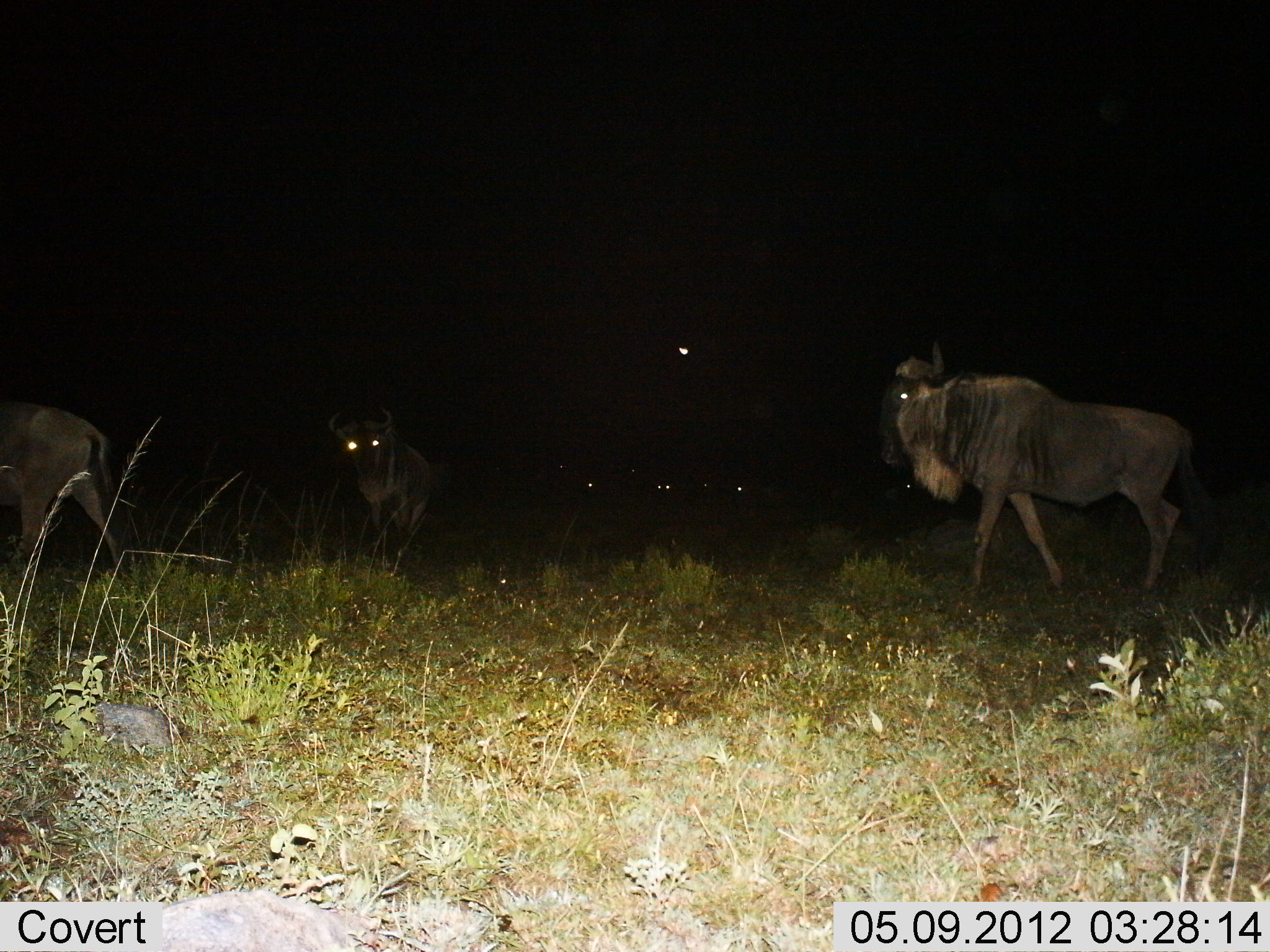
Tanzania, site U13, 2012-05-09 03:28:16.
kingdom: Animalia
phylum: Chordata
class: Mammalia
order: Artiodactyla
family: Bovidae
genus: Connochaetes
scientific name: Connochaetes taurinus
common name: blue wildebeest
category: wildebeest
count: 3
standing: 30%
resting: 10%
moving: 70%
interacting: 0%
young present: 0%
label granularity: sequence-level